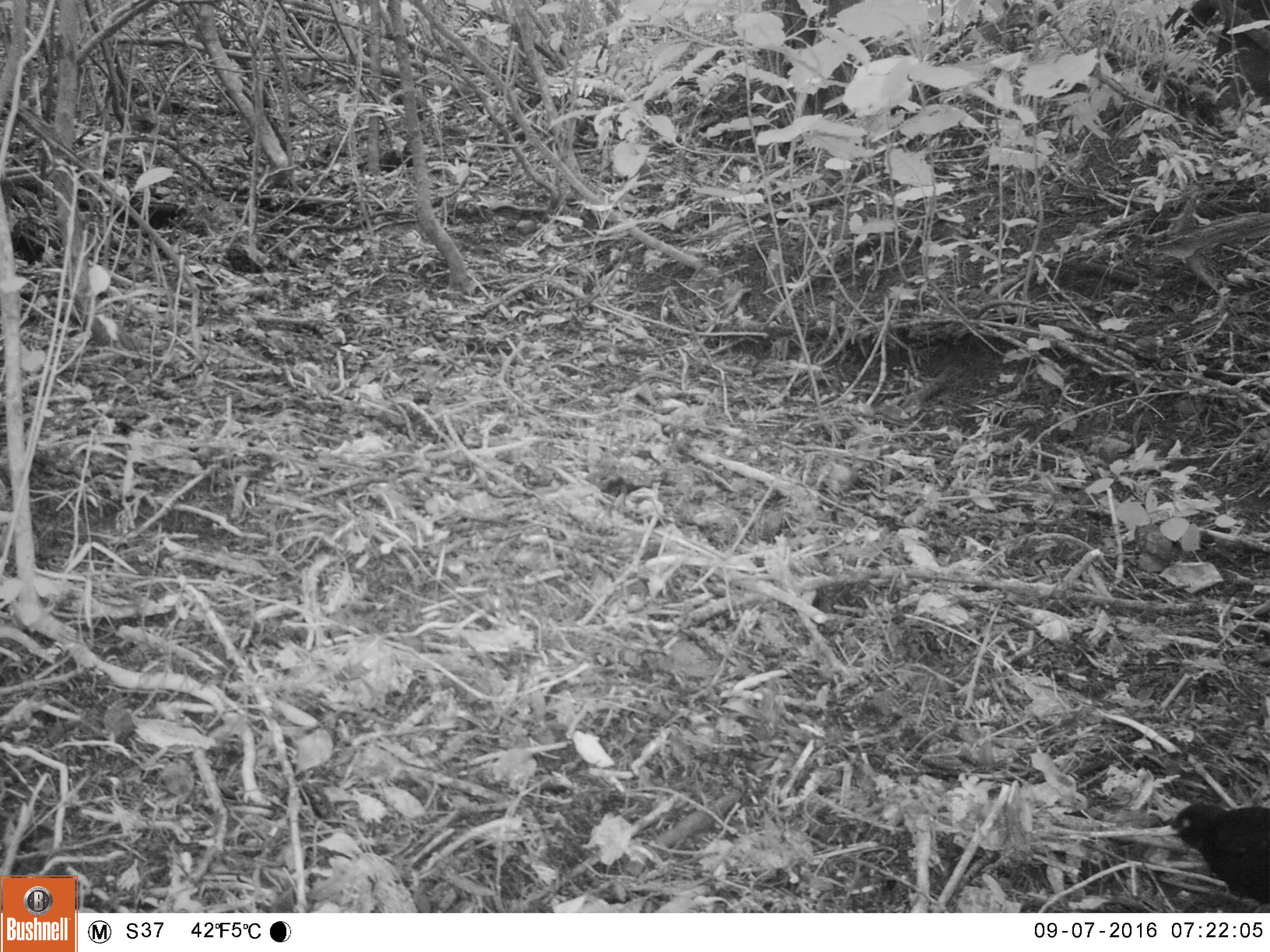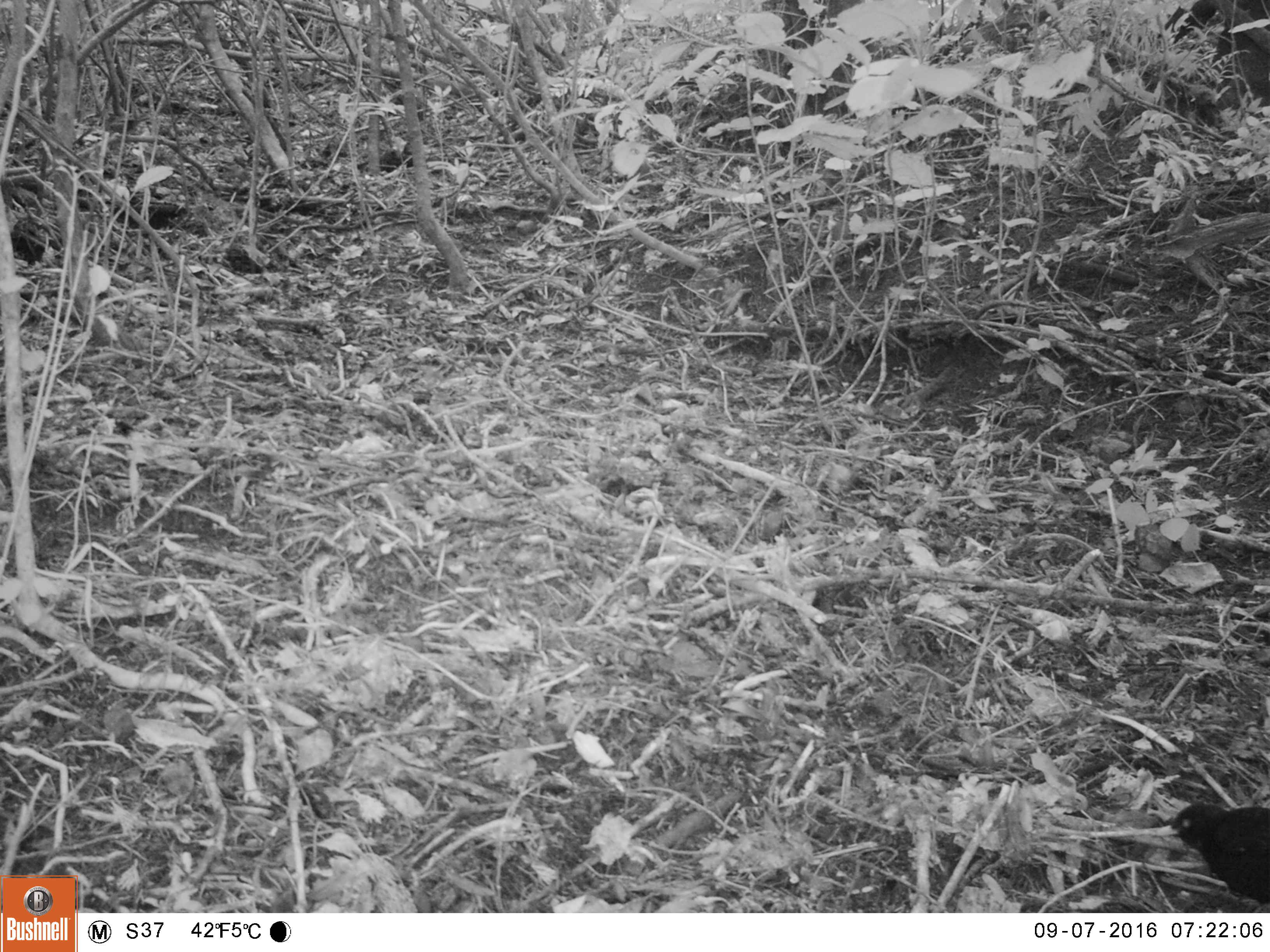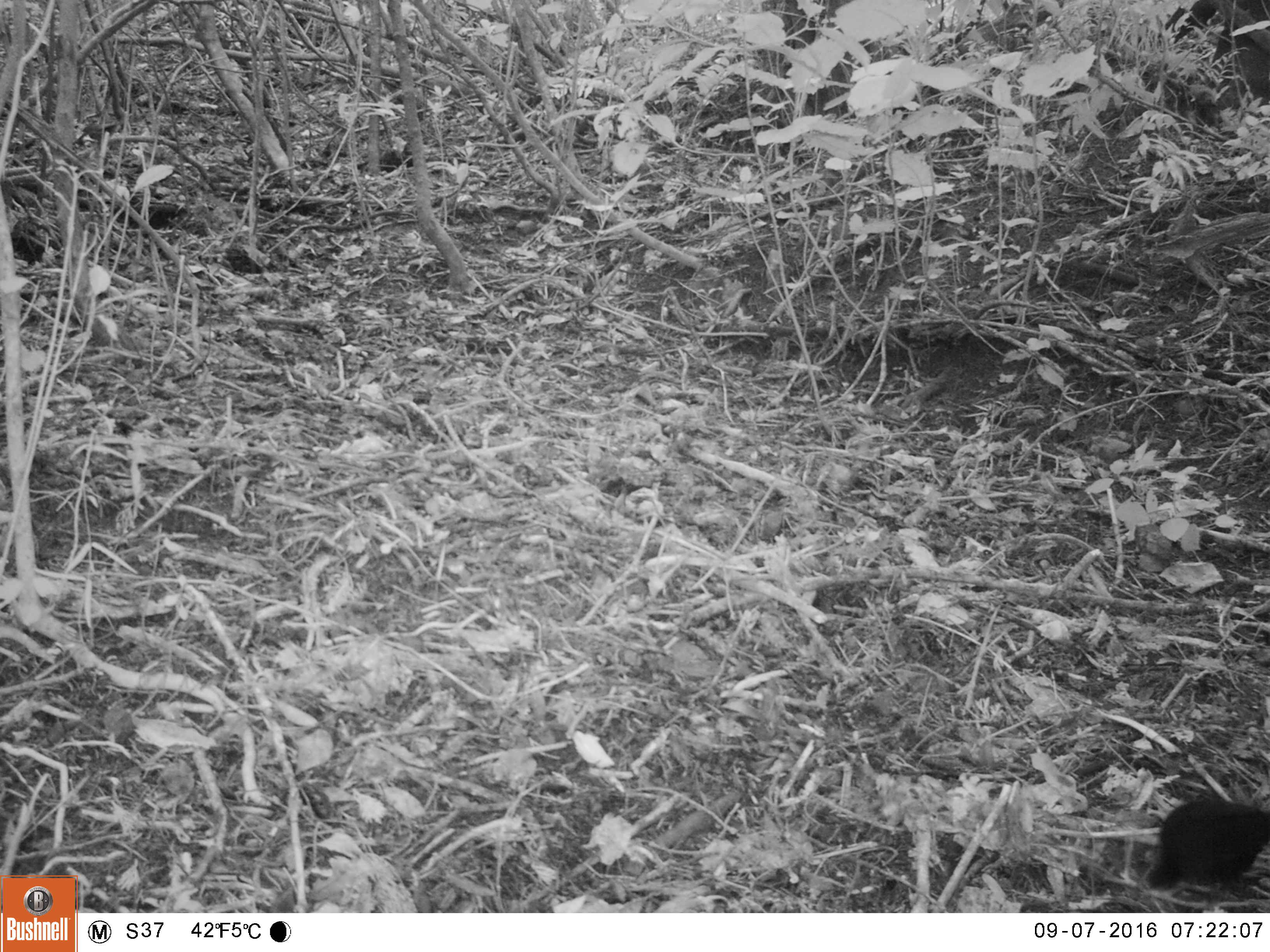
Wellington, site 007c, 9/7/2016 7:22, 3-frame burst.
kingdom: Animalia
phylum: Chordata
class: Aves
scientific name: Aves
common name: bird